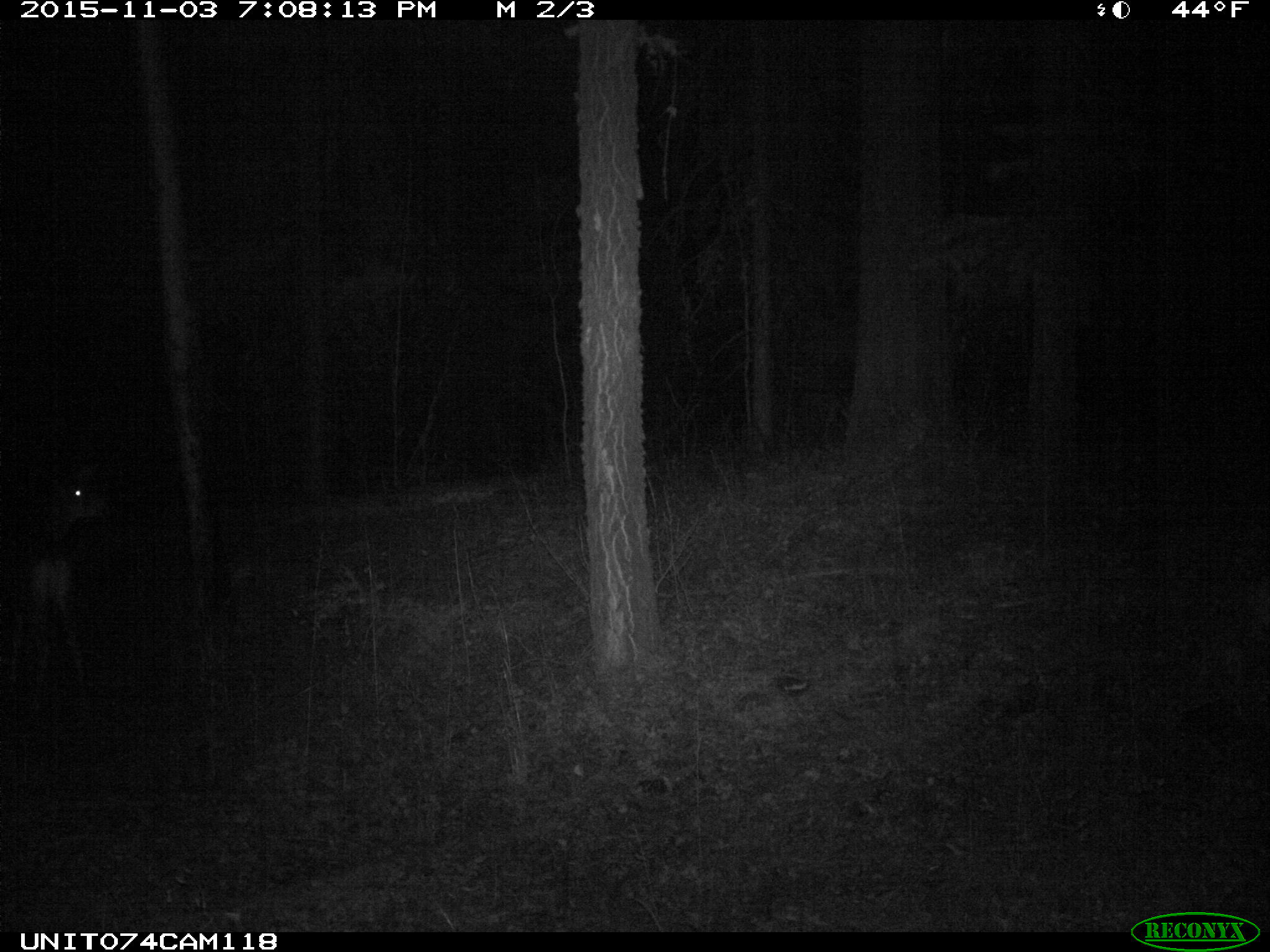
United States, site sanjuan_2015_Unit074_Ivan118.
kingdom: Animalia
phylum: Chordata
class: Mammalia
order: Artiodactyla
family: Cervidae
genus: Odocoileus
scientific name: Odocoileus hemionus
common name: mule deer